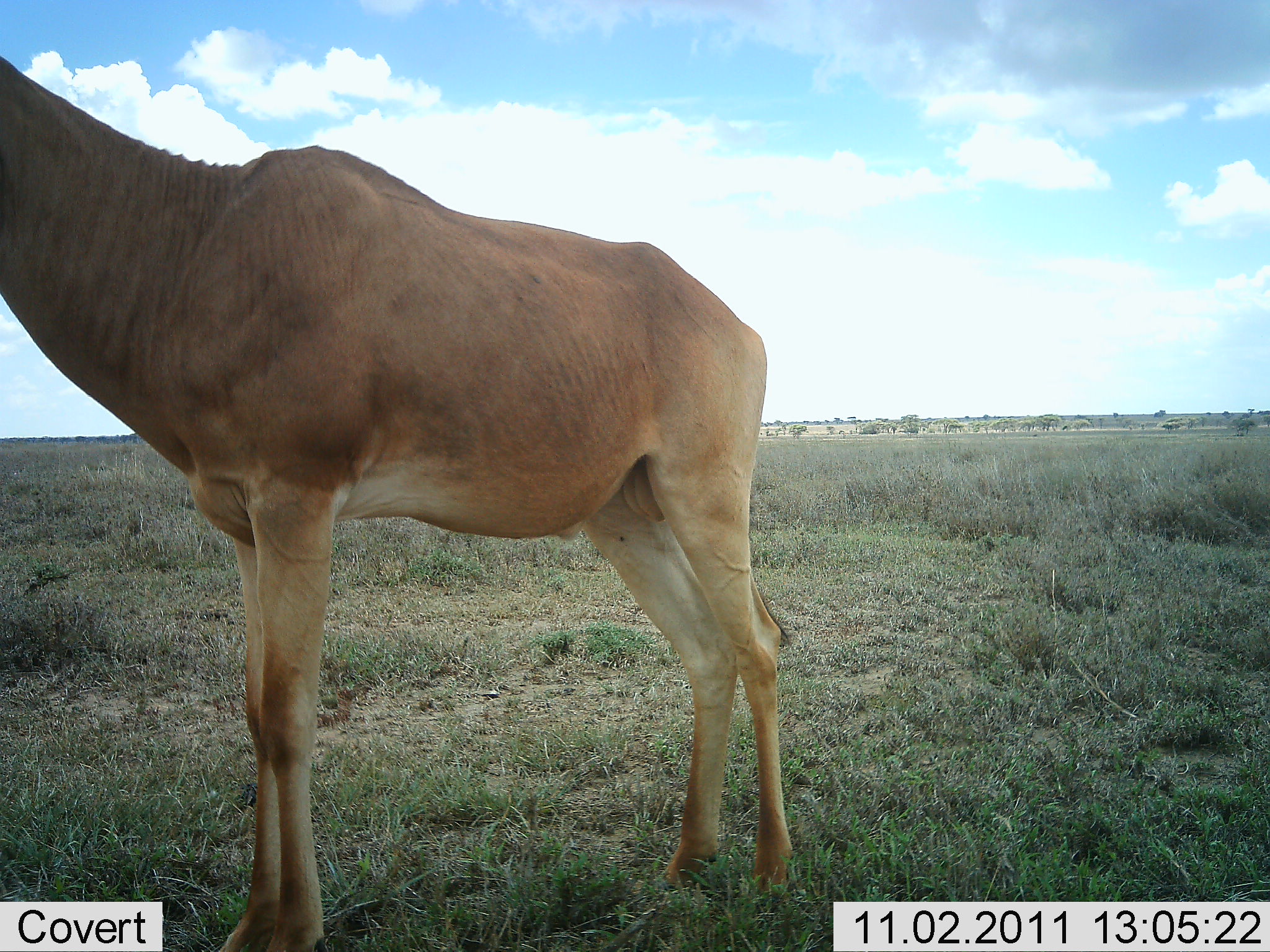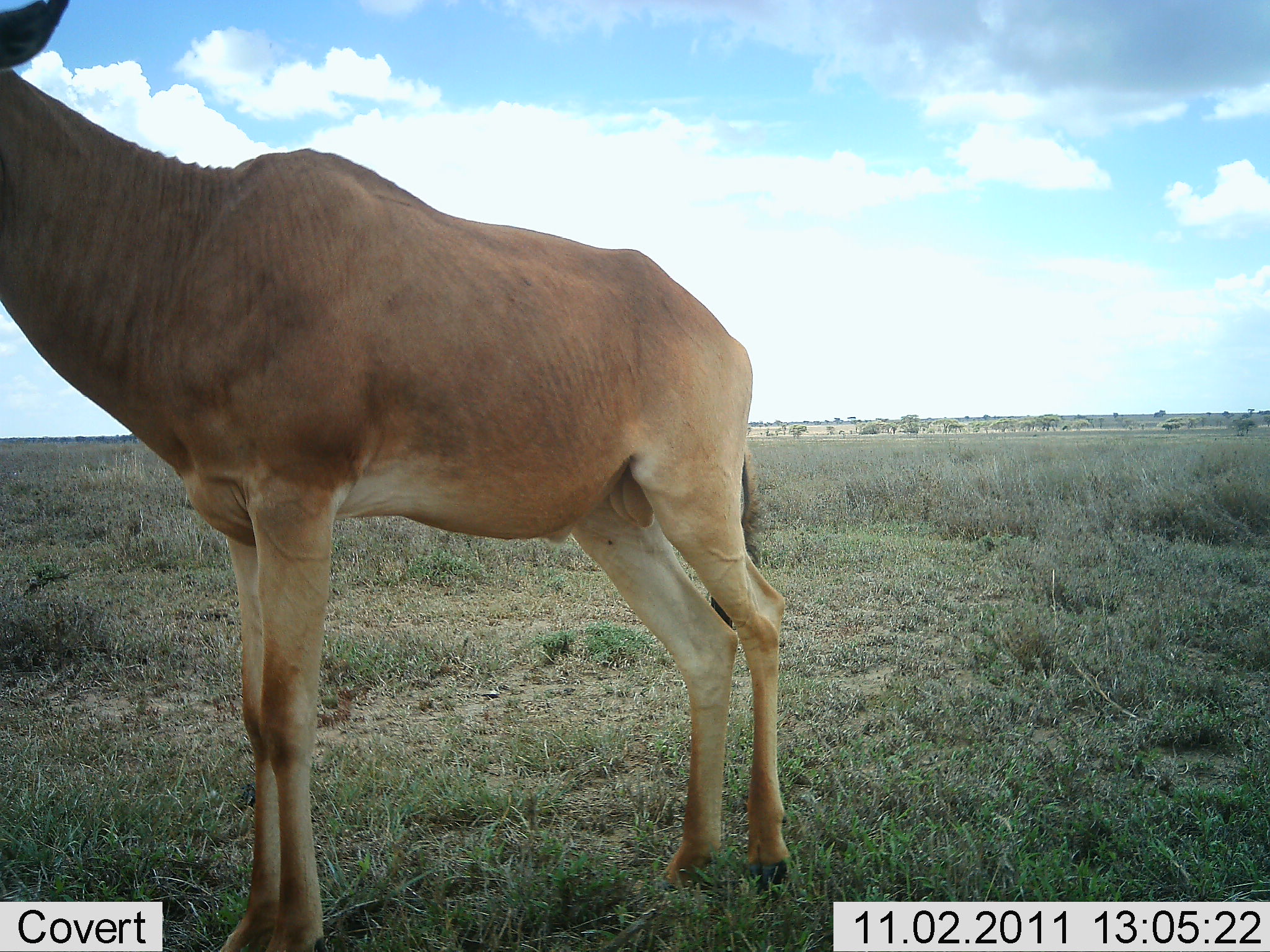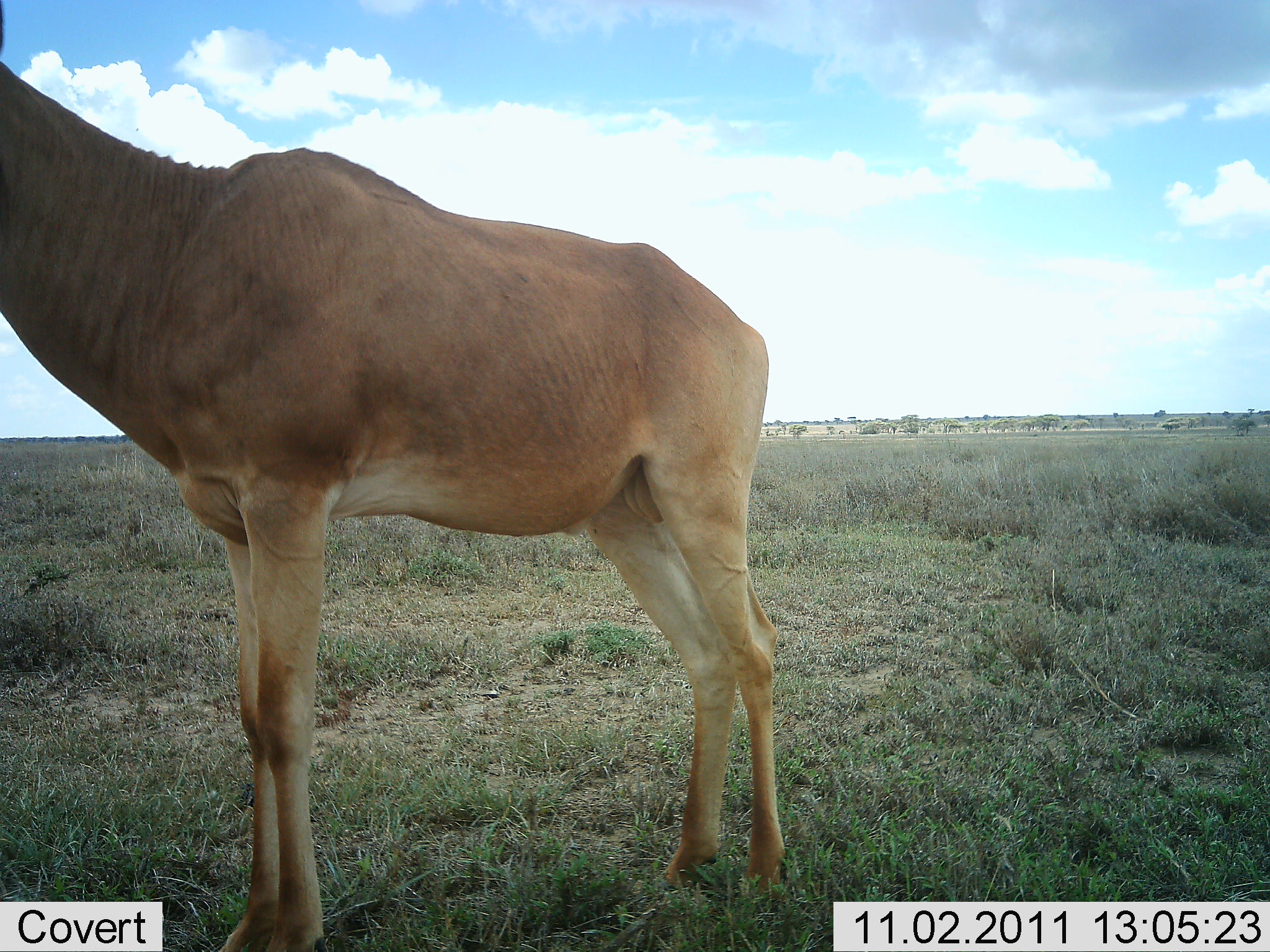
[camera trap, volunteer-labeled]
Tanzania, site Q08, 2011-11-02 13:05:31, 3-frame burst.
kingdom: Animalia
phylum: Chordata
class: Mammalia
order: Artiodactyla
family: Bovidae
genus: Alcelaphus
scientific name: Alcelaphus buselaphus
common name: hartebeest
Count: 1.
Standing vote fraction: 100%.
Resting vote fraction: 0%.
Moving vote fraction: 0%.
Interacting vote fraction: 0%.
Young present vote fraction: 0%.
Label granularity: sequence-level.